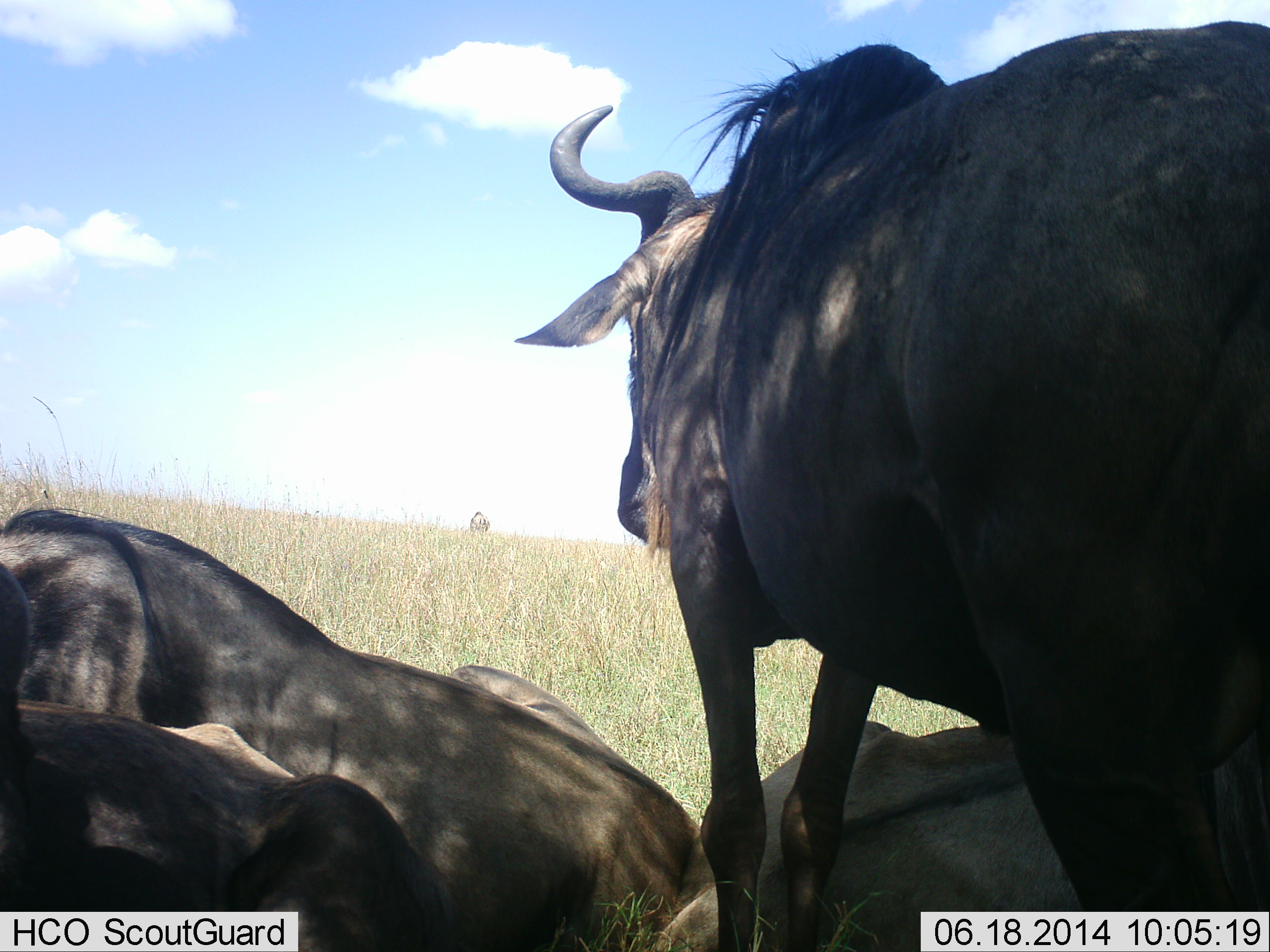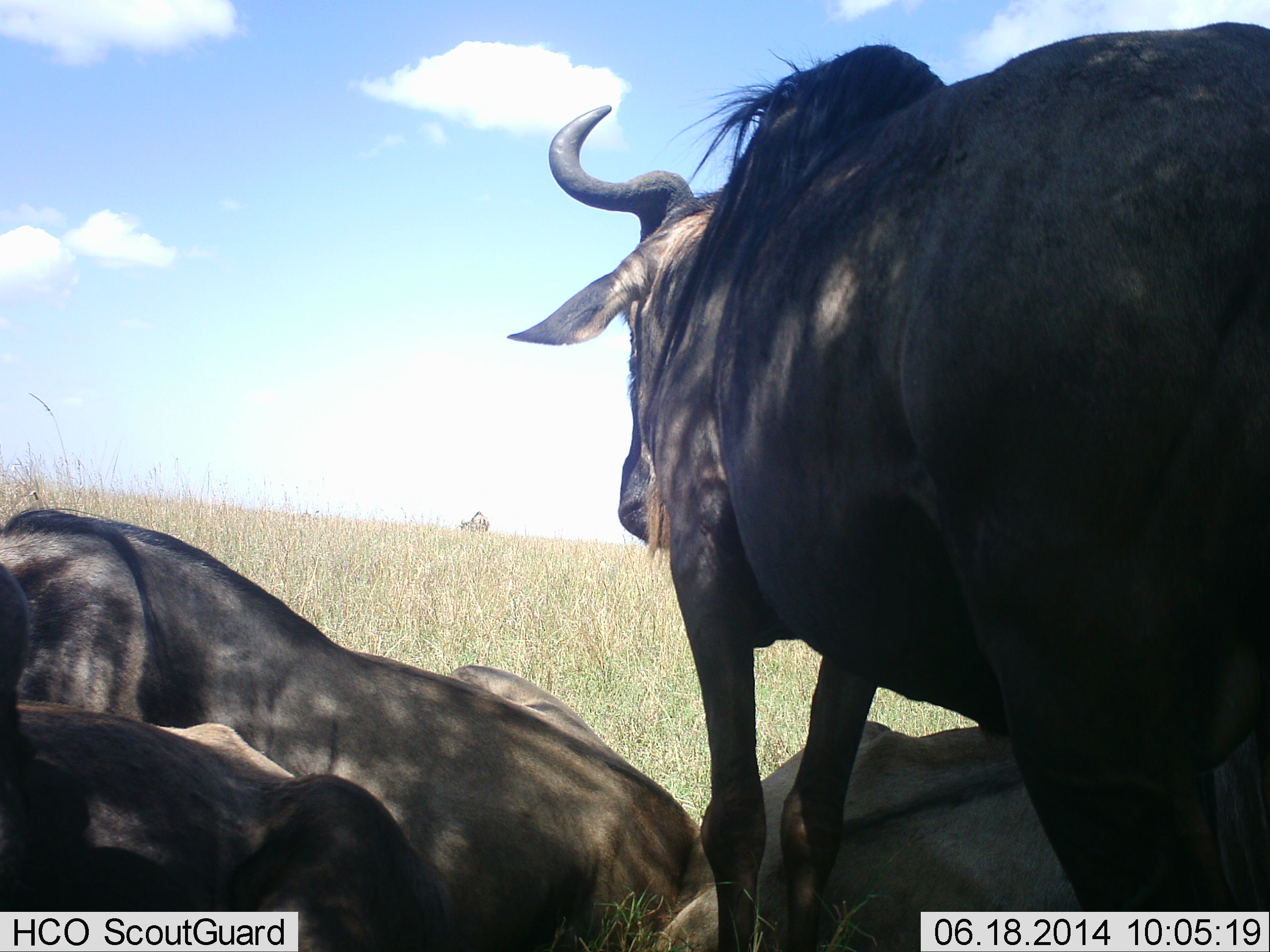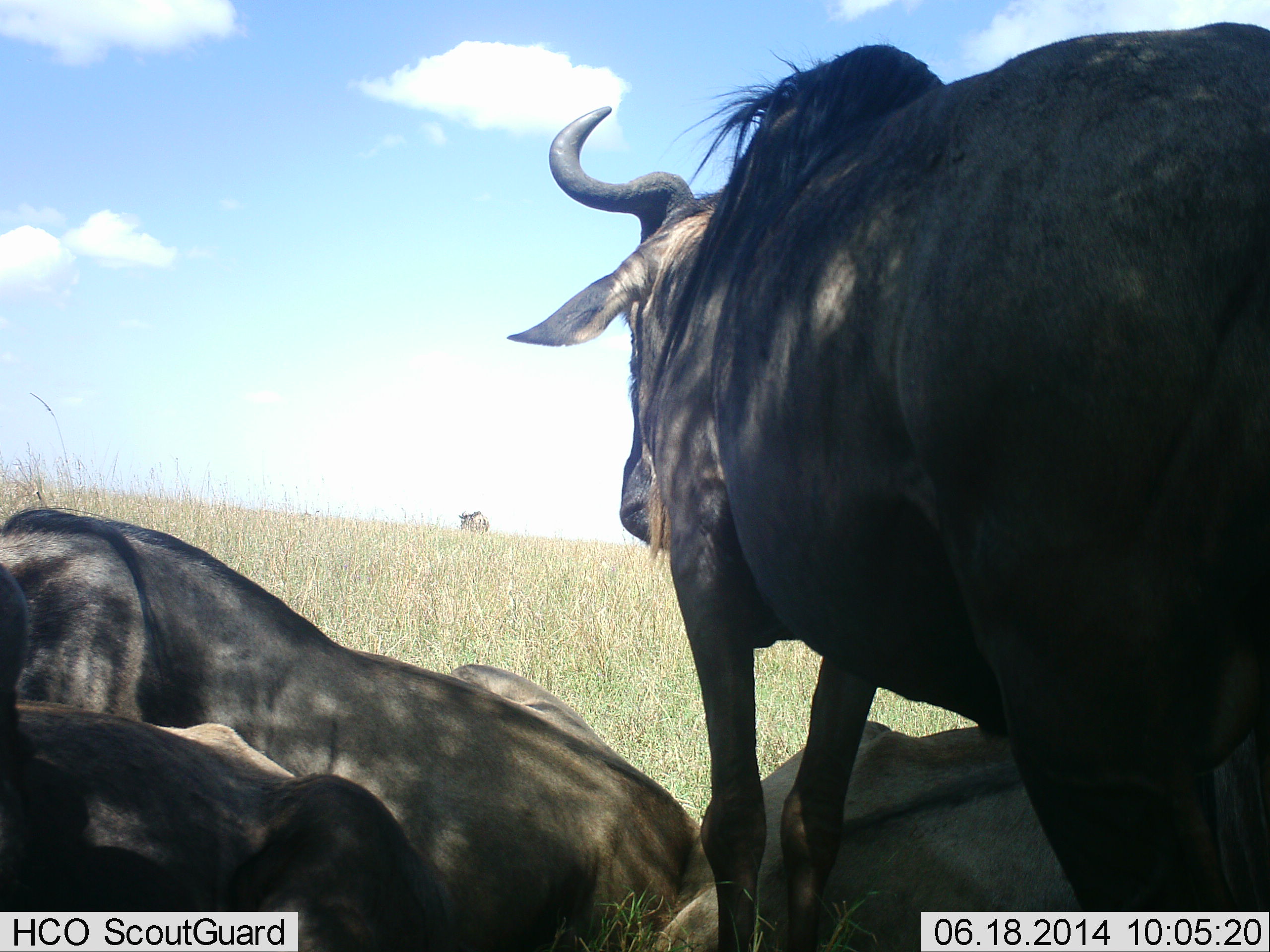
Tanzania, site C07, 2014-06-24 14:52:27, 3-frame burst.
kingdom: Animalia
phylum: Chordata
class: Mammalia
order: Artiodactyla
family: Bovidae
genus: Connochaetes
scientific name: Connochaetes taurinus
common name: blue wildebeest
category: wildebeest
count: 4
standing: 60%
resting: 100%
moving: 0%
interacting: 0%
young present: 0%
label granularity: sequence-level